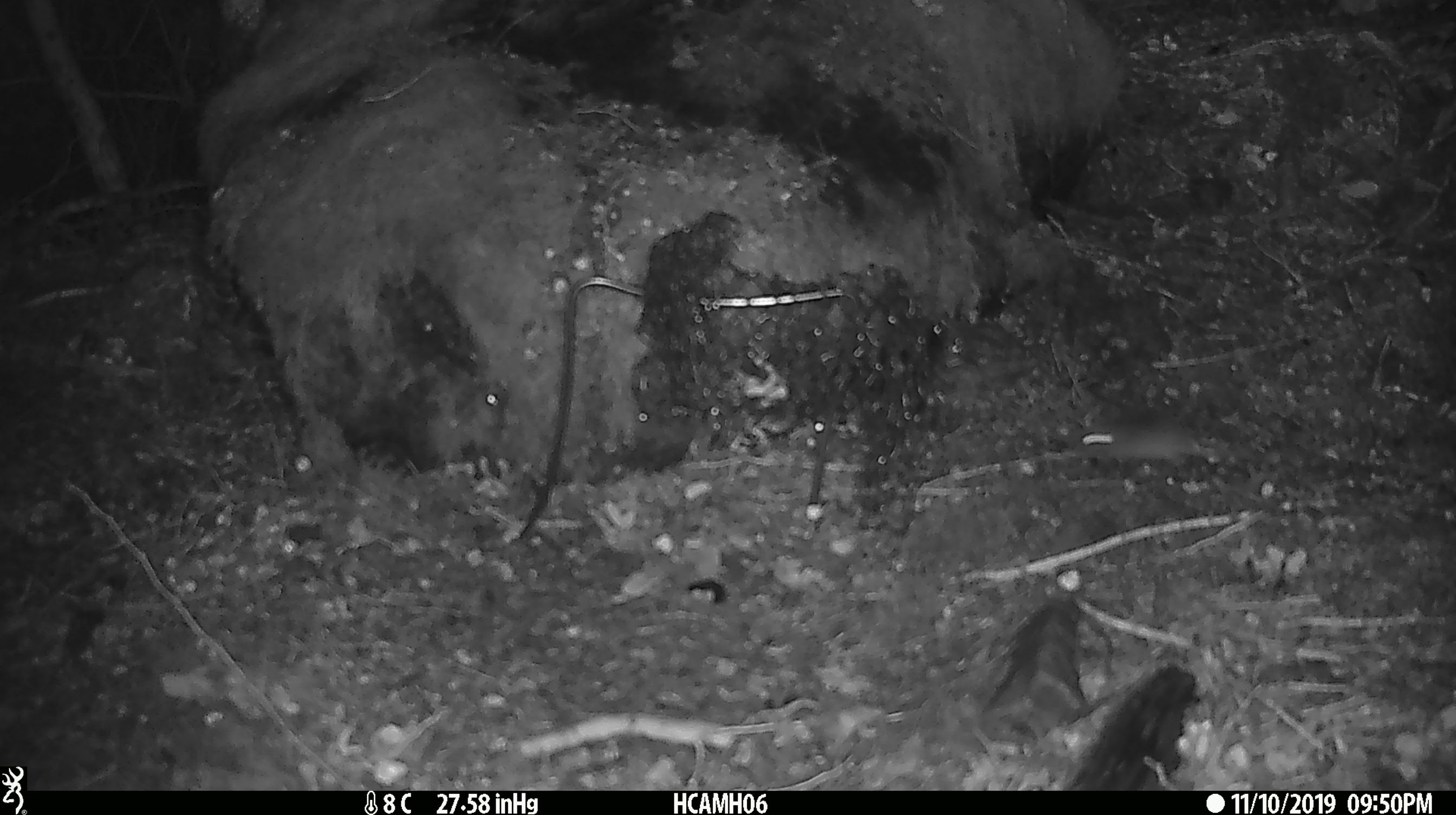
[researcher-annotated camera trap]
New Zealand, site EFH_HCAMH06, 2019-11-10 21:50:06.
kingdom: Animalia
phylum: Chordata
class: Mammalia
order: Rodentia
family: Muridae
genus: Mus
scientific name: Mus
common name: mouse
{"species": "mouse (Mus)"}